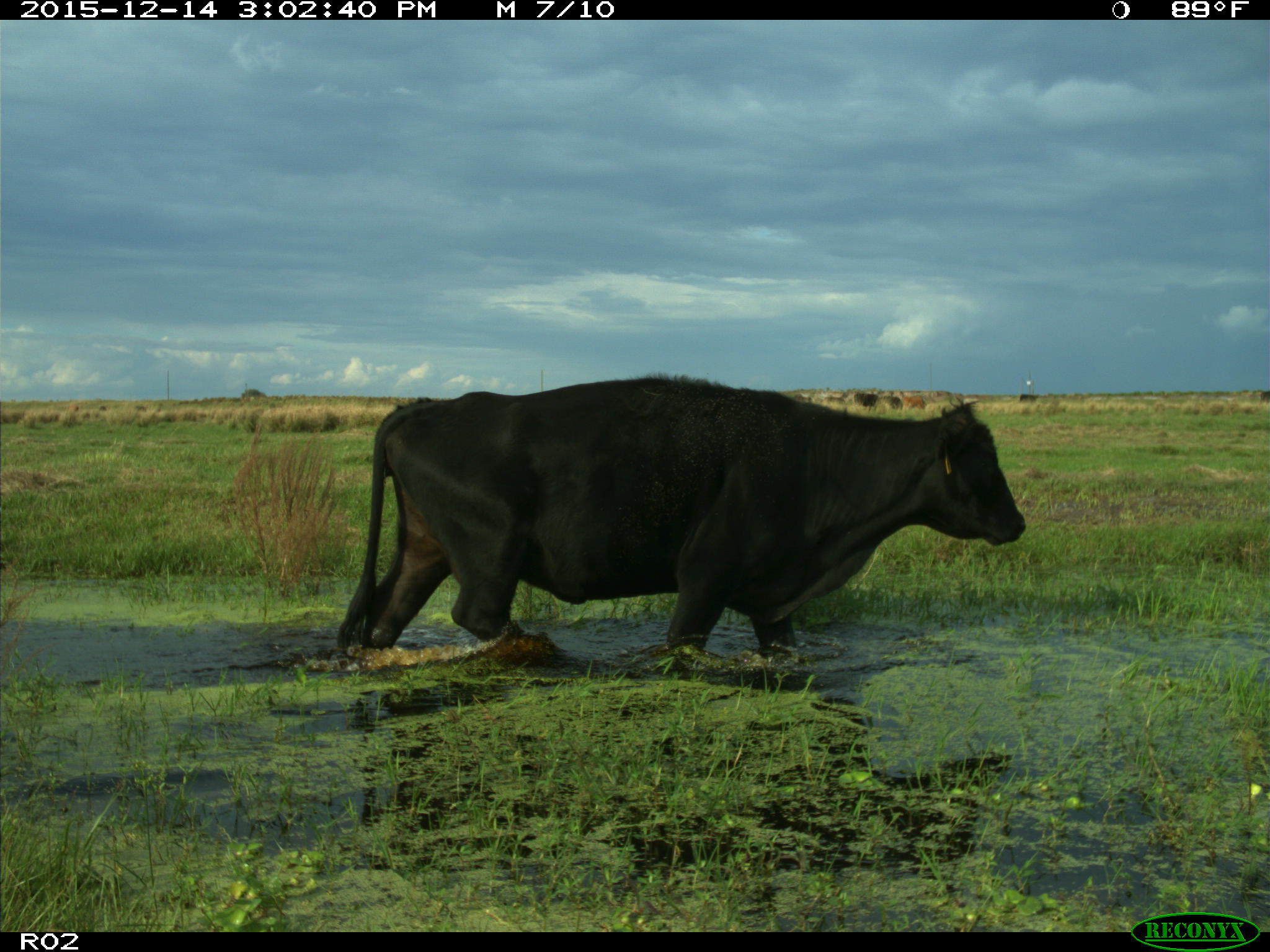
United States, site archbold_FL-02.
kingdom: Animalia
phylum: Chordata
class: Mammalia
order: Artiodactyla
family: Bovidae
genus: Bos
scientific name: Bos taurus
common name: domestic cow